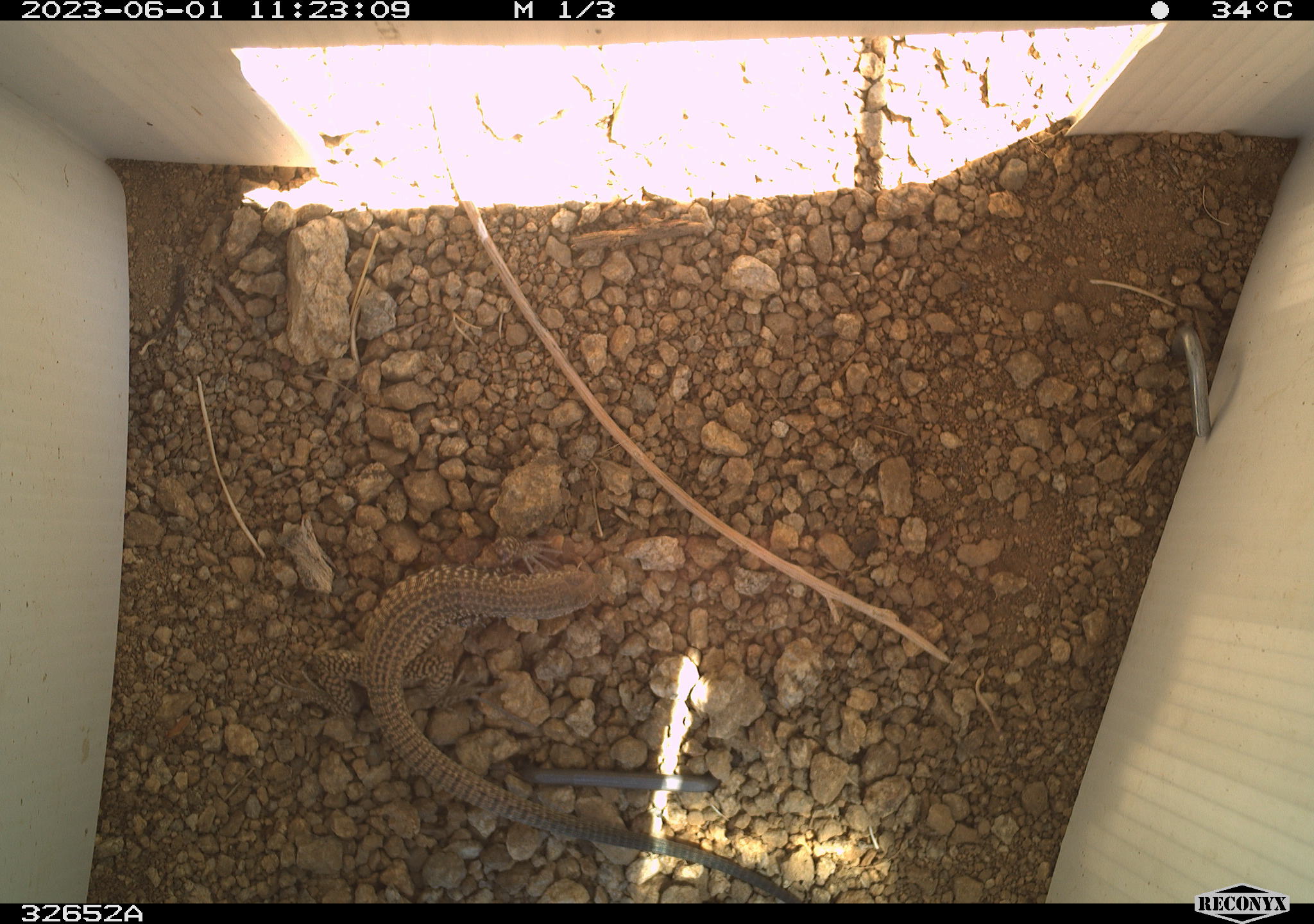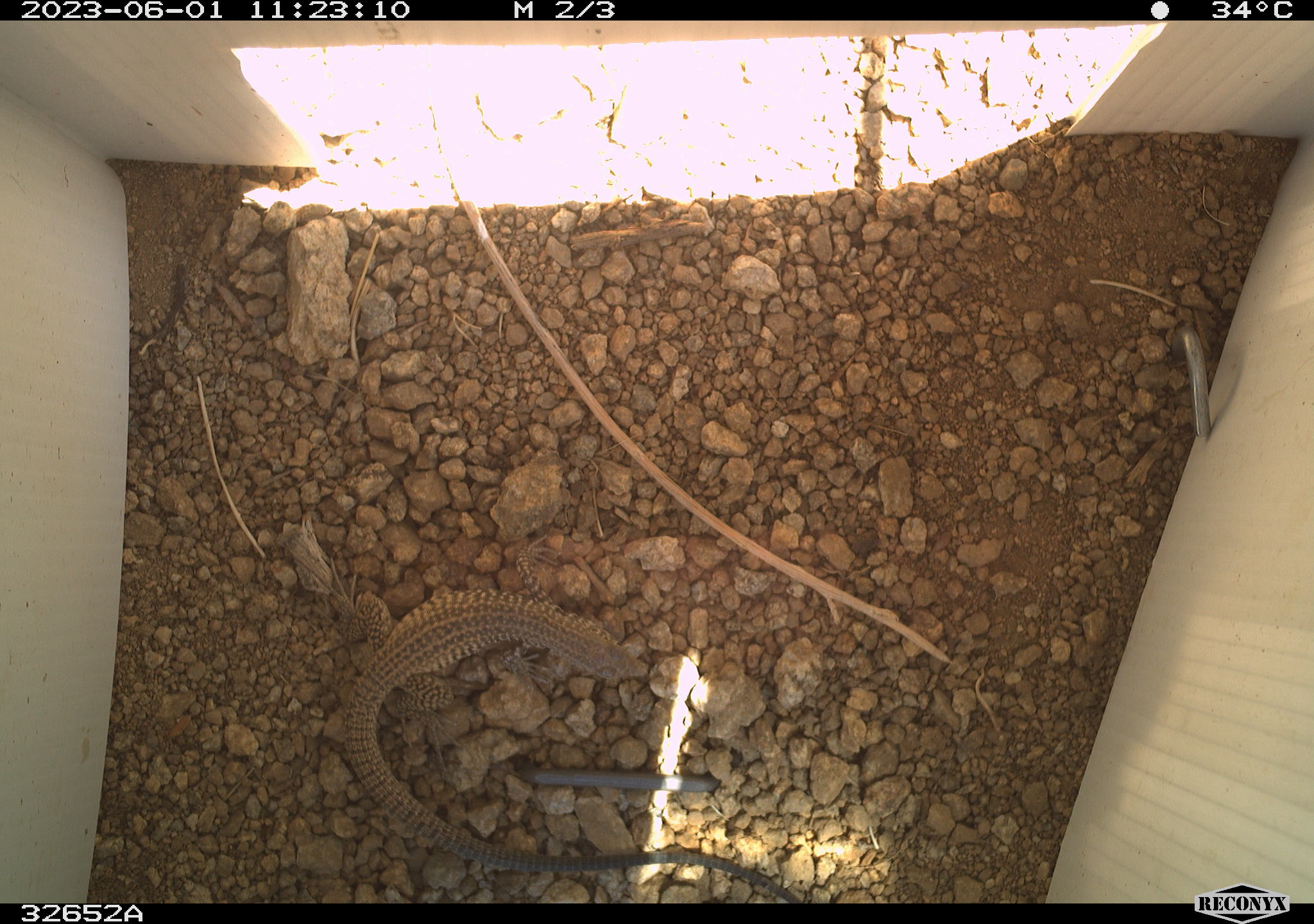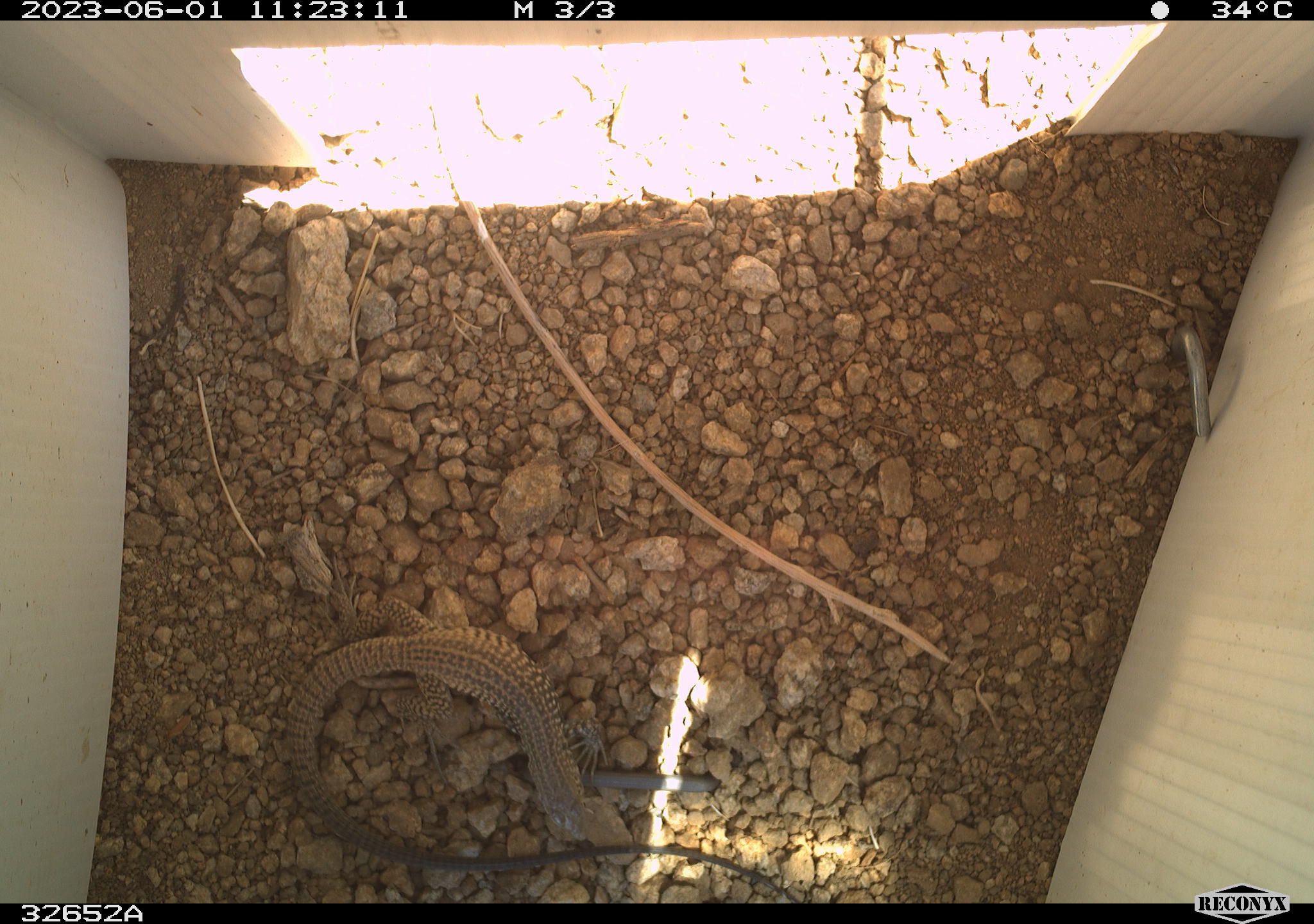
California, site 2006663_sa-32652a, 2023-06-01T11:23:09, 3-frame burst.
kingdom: Animalia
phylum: Chordata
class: Reptilia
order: Squamata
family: Teiidae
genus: Aspidoscelis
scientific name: Aspidoscelis tigris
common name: western whiptail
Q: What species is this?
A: Western whiptail (Aspidoscelis tigris).